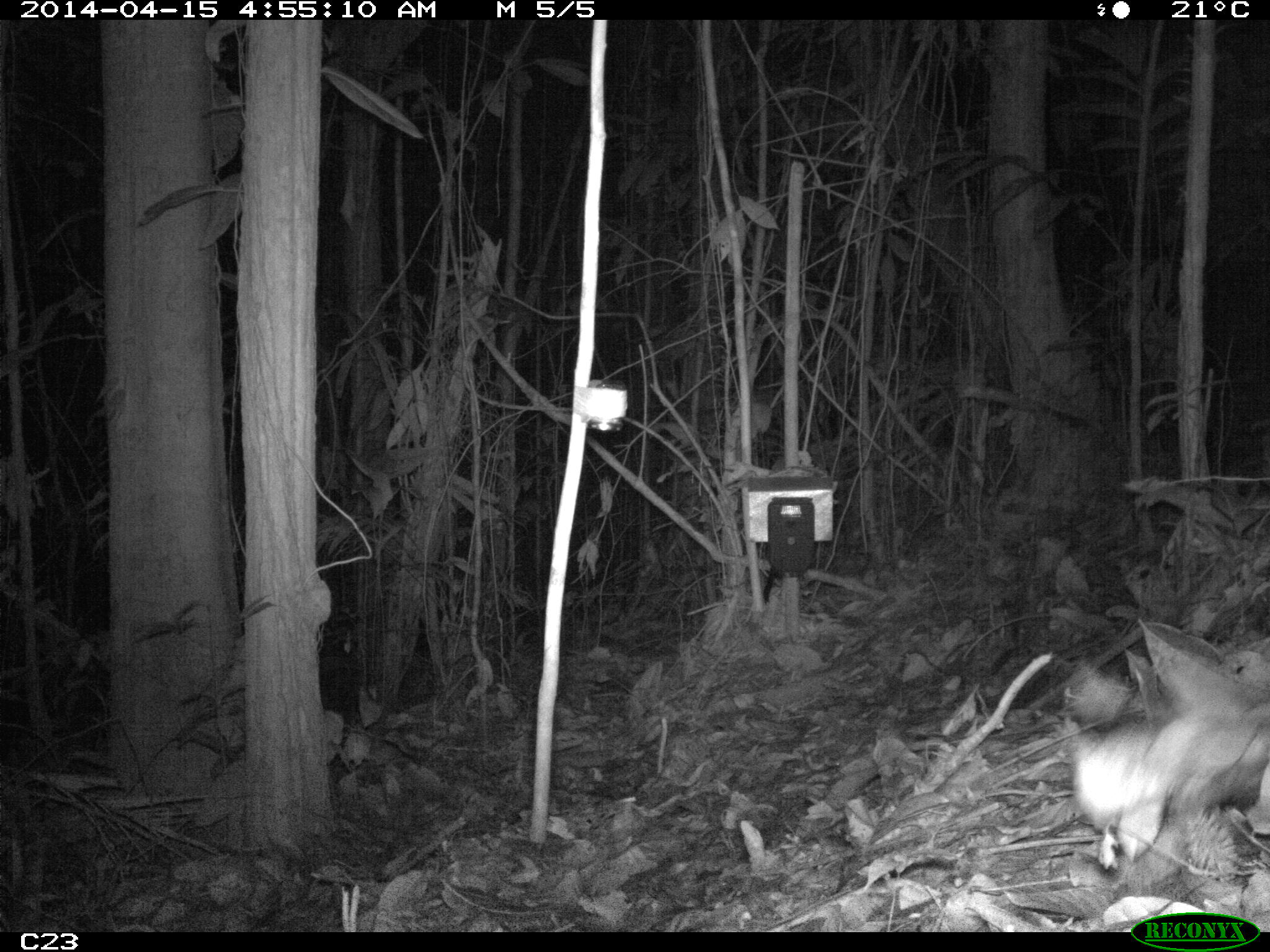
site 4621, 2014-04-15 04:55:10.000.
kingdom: Animalia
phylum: Chordata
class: Mammalia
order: Didelphimorphia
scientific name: Didelphimorphia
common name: opossum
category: unknown opossum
Unknown opossum (opossum) (Didelphimorphia), count 1, age adult.